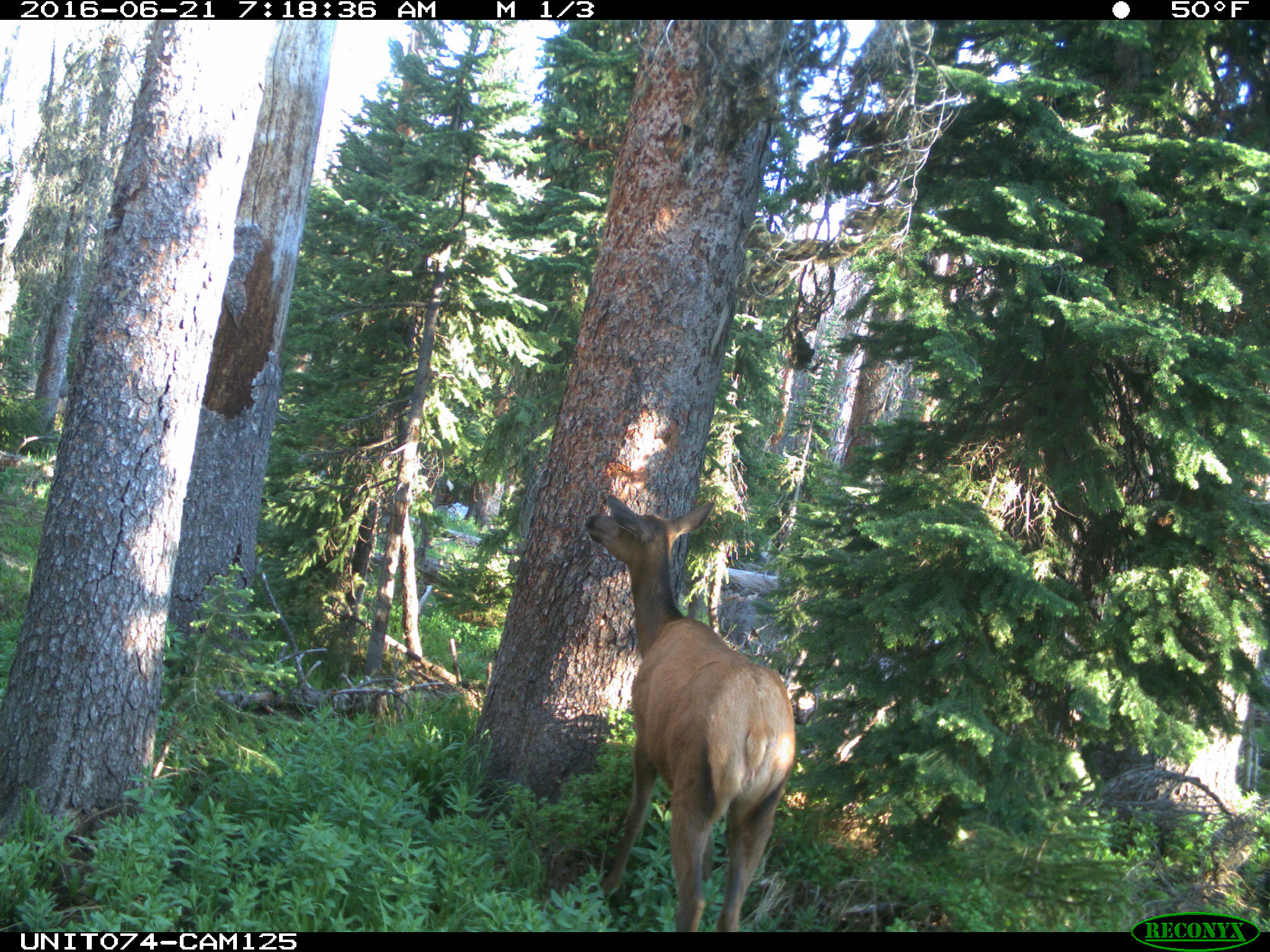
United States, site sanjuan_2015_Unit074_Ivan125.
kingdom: Animalia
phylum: Chordata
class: Mammalia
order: Artiodactyla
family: Cervidae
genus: Cervus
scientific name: Cervus elaphus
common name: red deer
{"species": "Cervus elaphus (red deer)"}